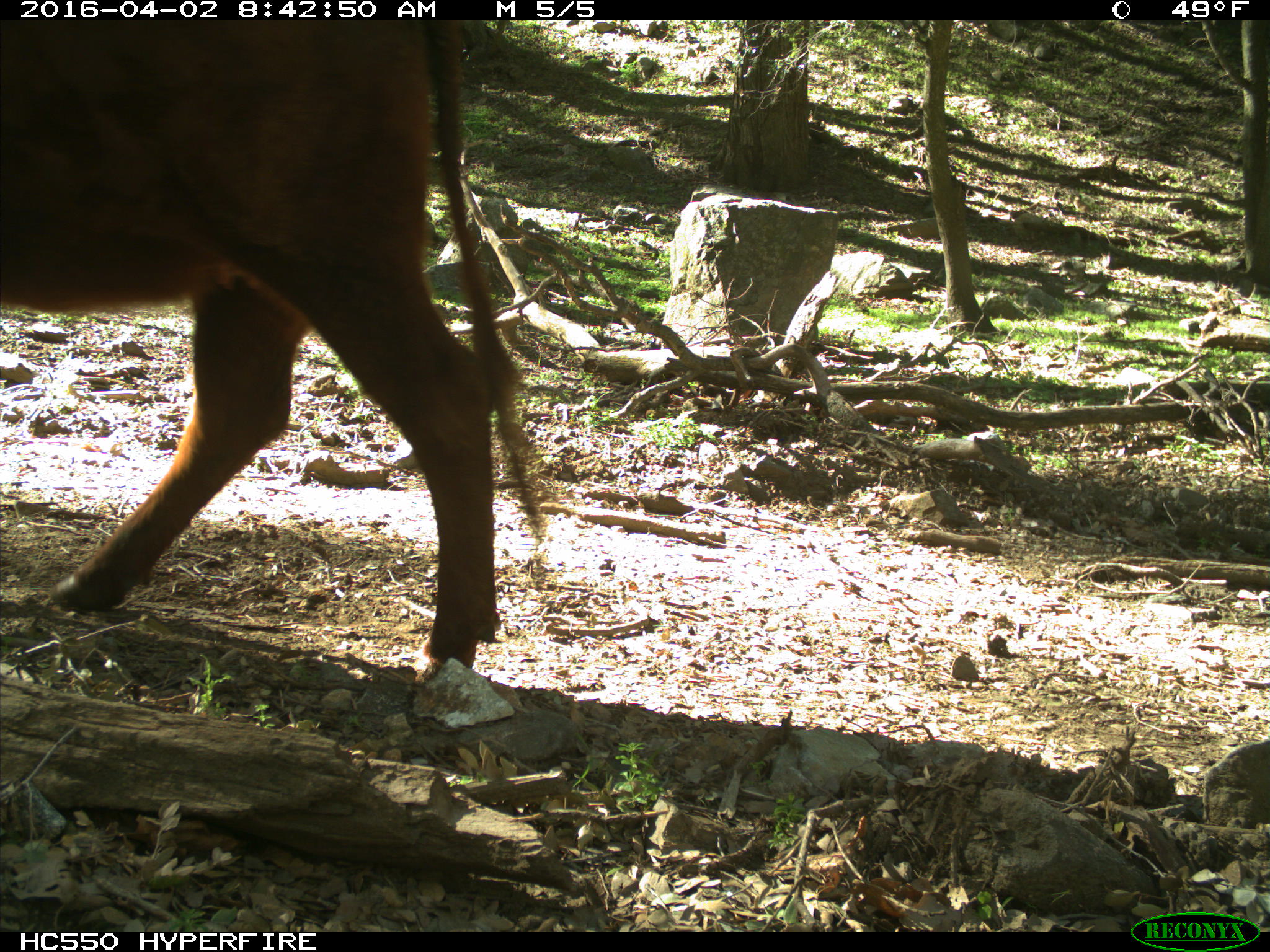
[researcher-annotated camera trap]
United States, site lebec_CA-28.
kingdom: Animalia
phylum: Chordata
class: Mammalia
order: Artiodactyla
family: Bovidae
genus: Bos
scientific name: Bos taurus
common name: domestic cow